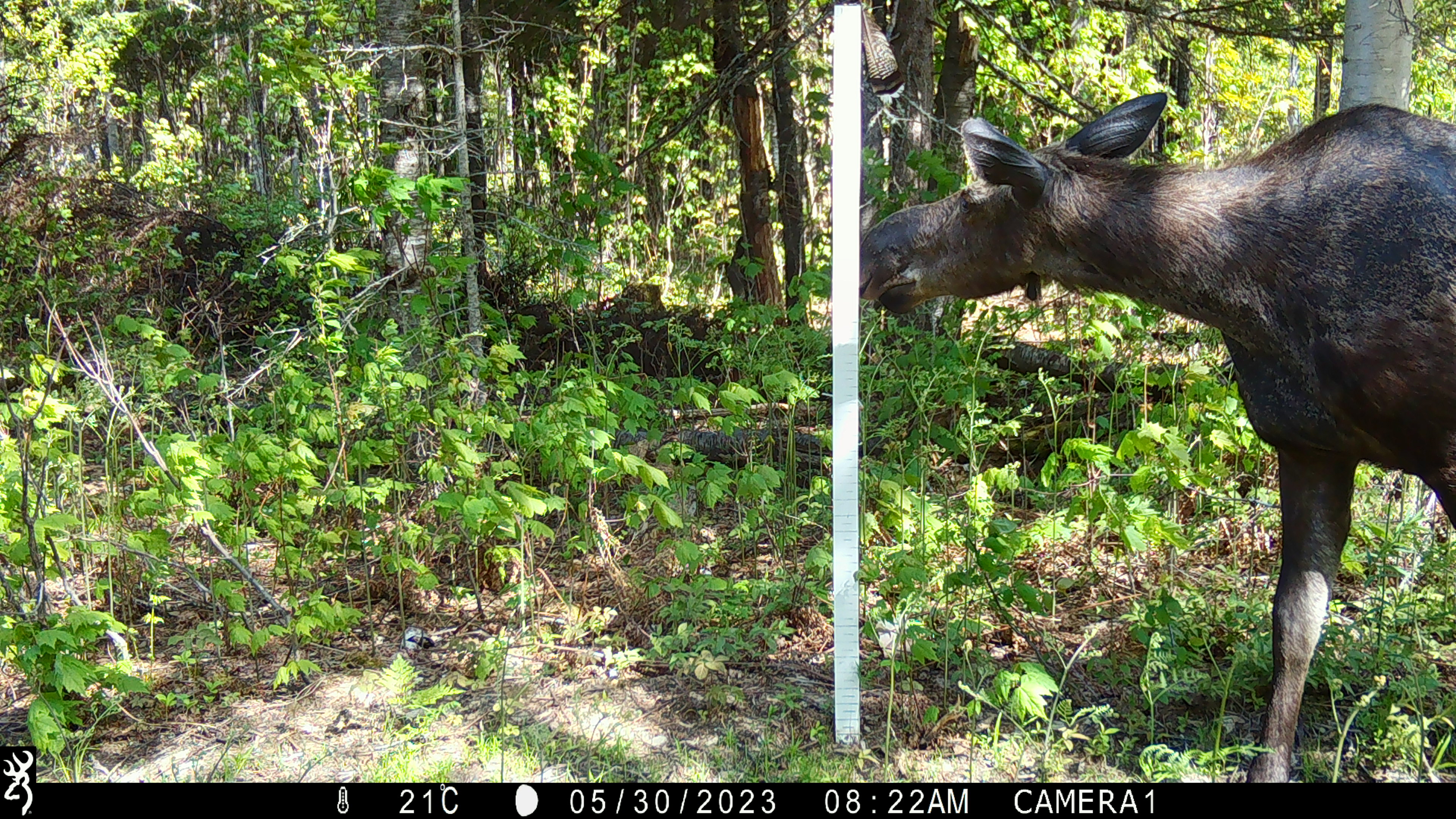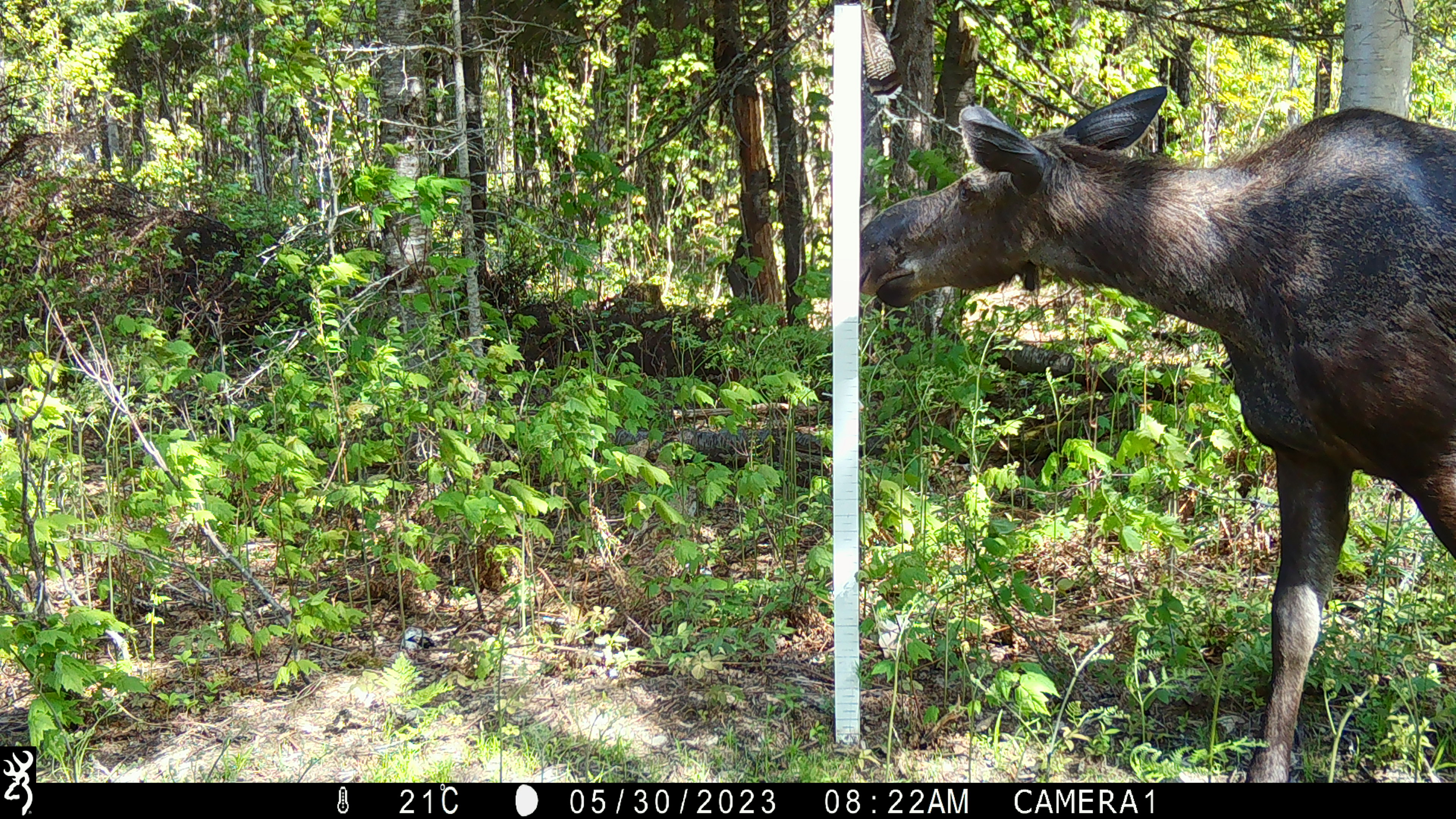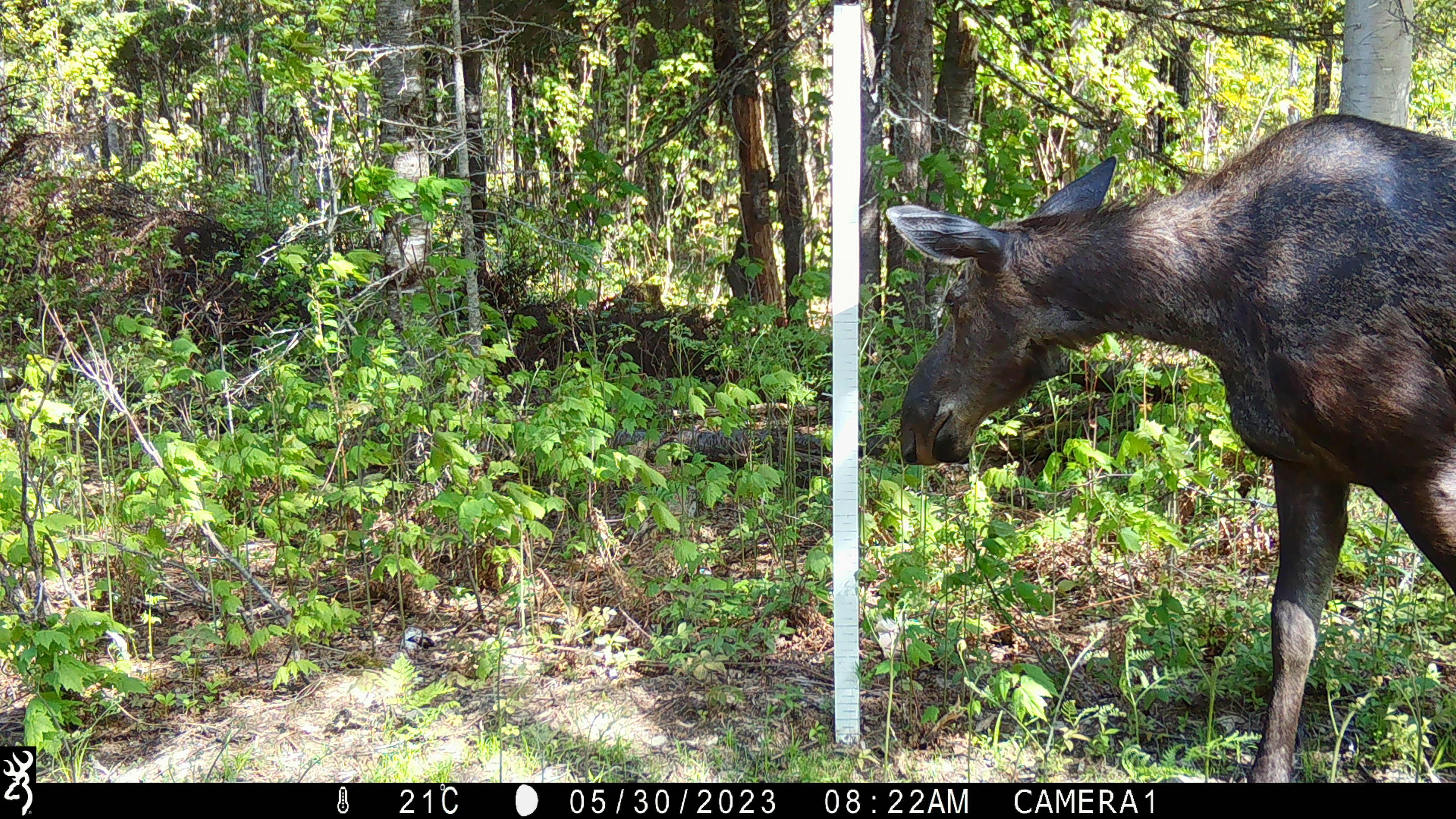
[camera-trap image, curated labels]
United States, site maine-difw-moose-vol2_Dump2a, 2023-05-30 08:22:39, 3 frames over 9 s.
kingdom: Animalia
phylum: Chordata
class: Mammalia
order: Artiodactyla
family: Cervidae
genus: Alces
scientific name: Alces alces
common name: moose